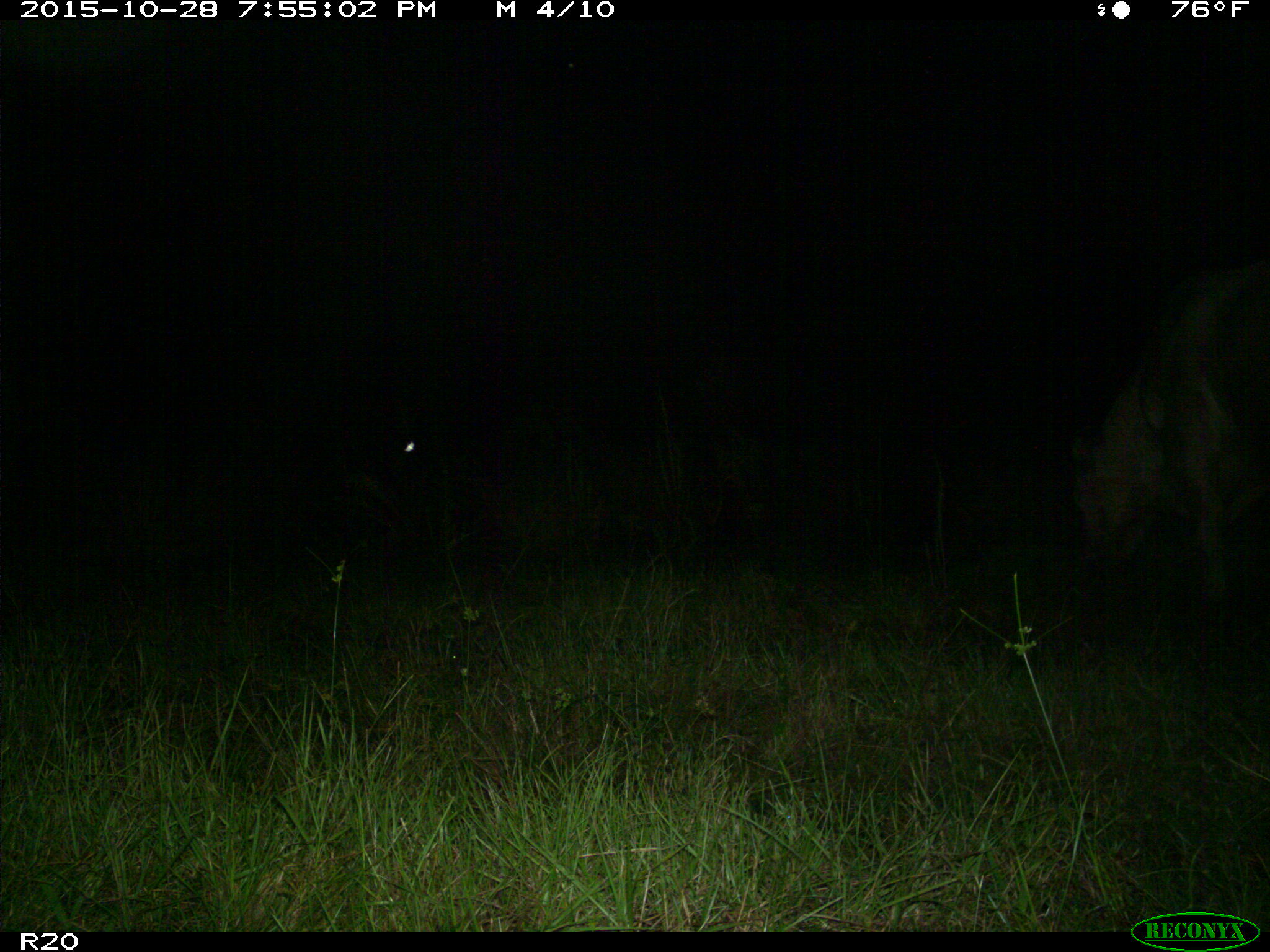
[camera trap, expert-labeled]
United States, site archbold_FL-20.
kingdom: Animalia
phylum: Chordata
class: Mammalia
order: Artiodactyla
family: Bovidae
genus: Bos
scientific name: Bos taurus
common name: domestic cow